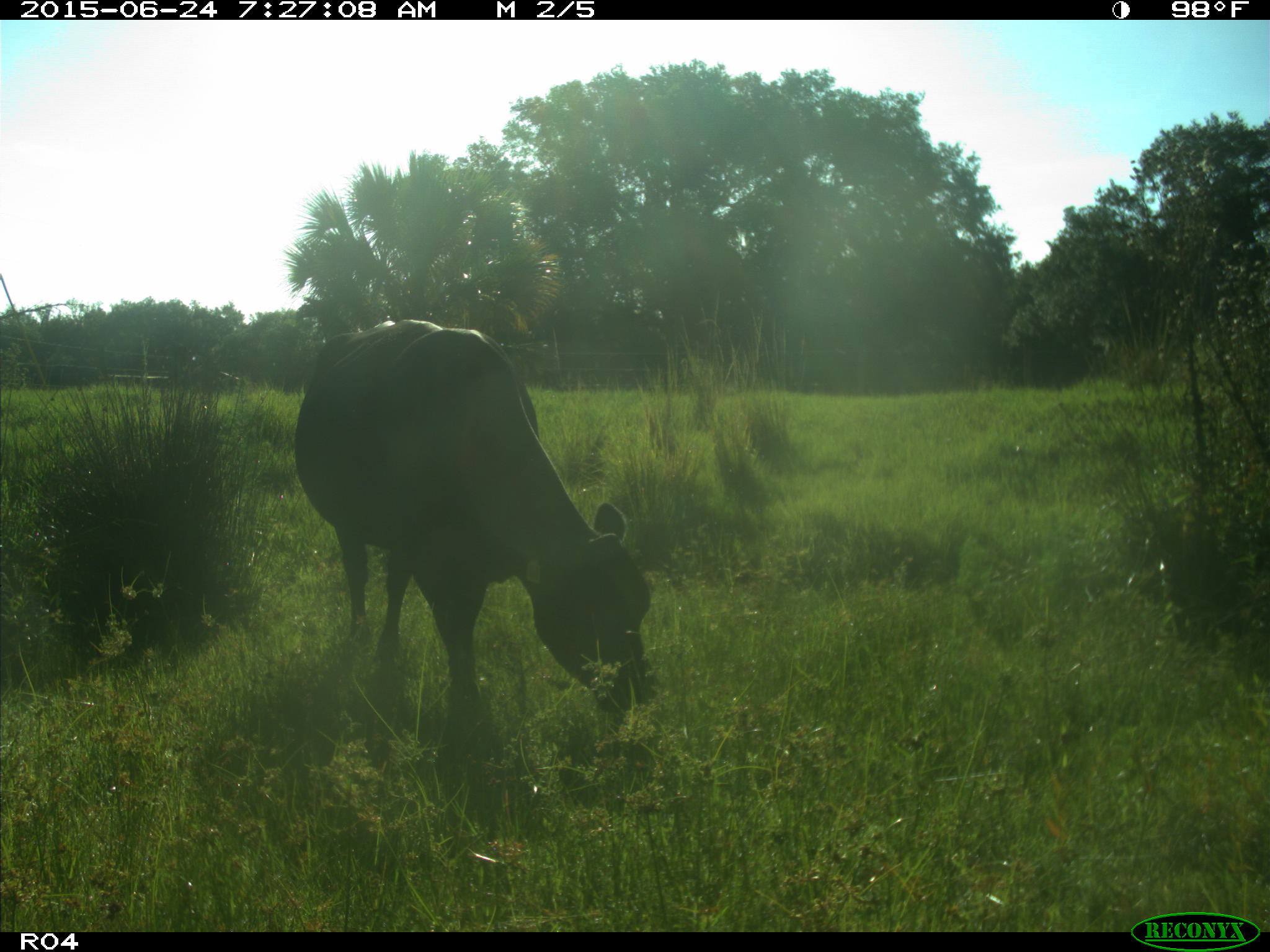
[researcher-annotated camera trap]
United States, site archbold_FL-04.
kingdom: Animalia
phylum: Chordata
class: Mammalia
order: Artiodactyla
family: Bovidae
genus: Bos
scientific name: Bos taurus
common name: domestic cow